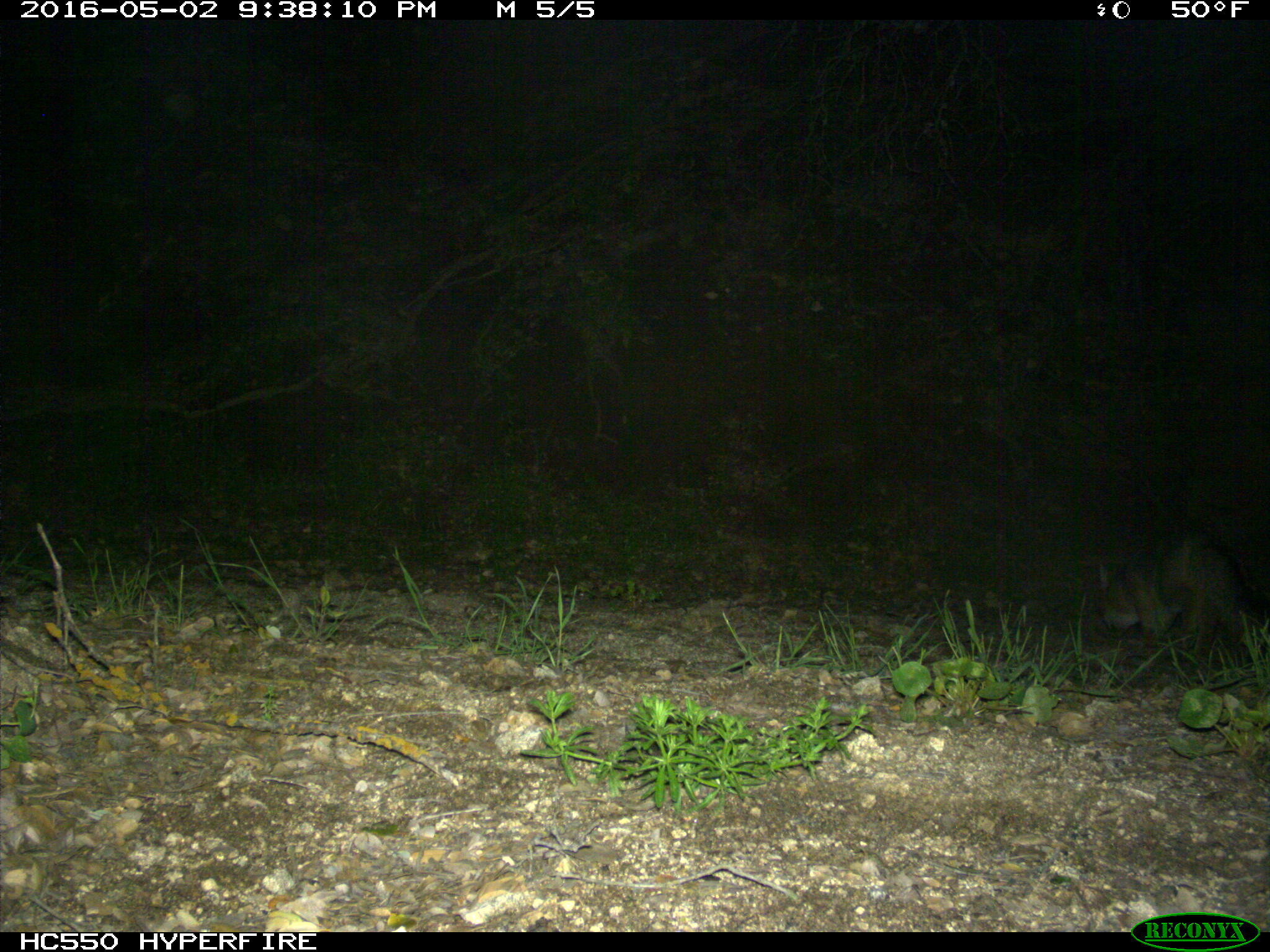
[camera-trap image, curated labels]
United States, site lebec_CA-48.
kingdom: Animalia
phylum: Chordata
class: Mammalia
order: Carnivora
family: Canidae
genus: Urocyon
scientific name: Urocyon cinereoargenteus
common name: gray fox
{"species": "Urocyon cinereoargenteus (gray fox)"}